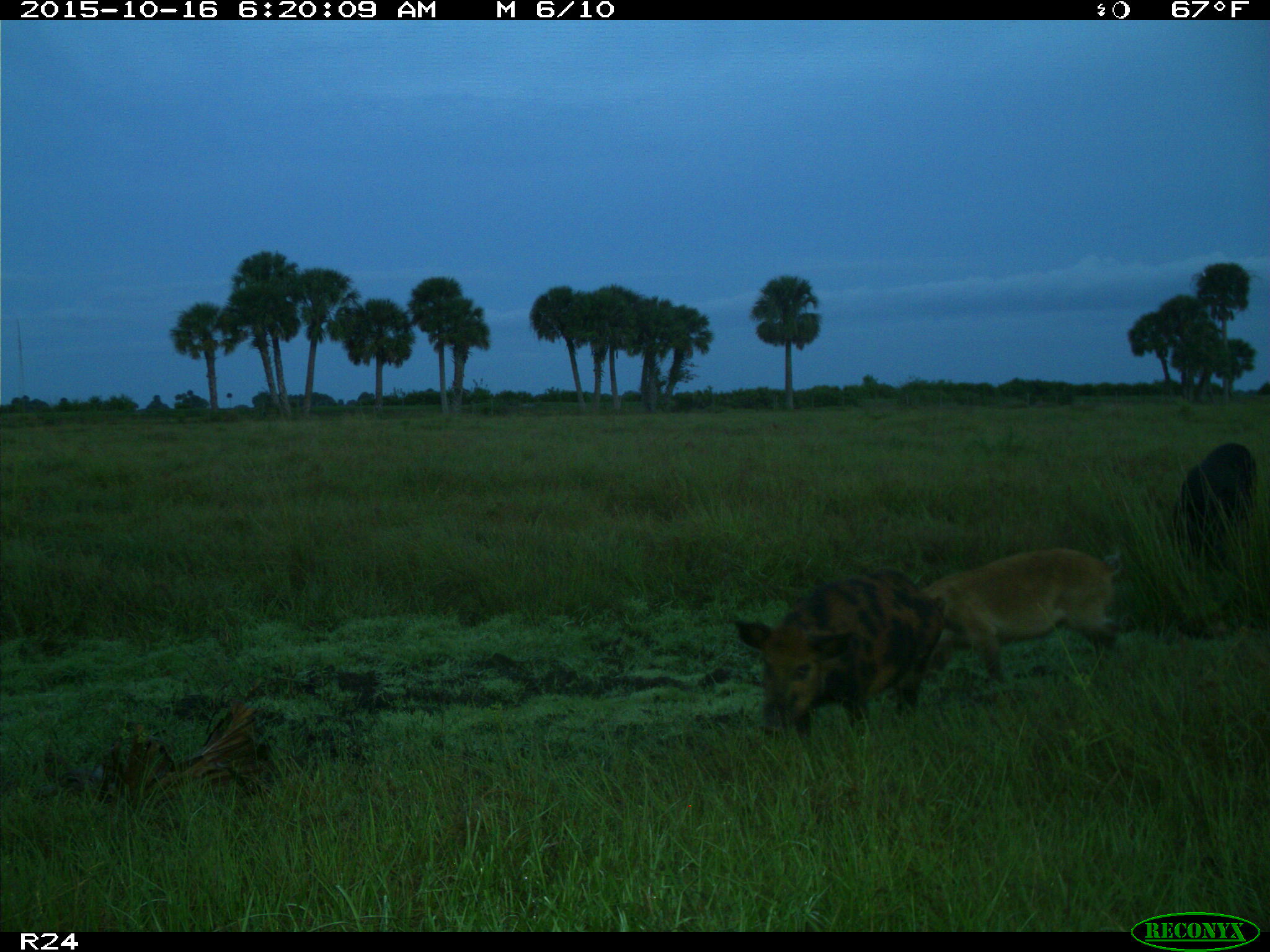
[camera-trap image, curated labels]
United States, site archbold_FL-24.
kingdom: Animalia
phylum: Chordata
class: Mammalia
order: Artiodactyla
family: Suidae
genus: Sus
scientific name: Sus scrofa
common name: wild boar